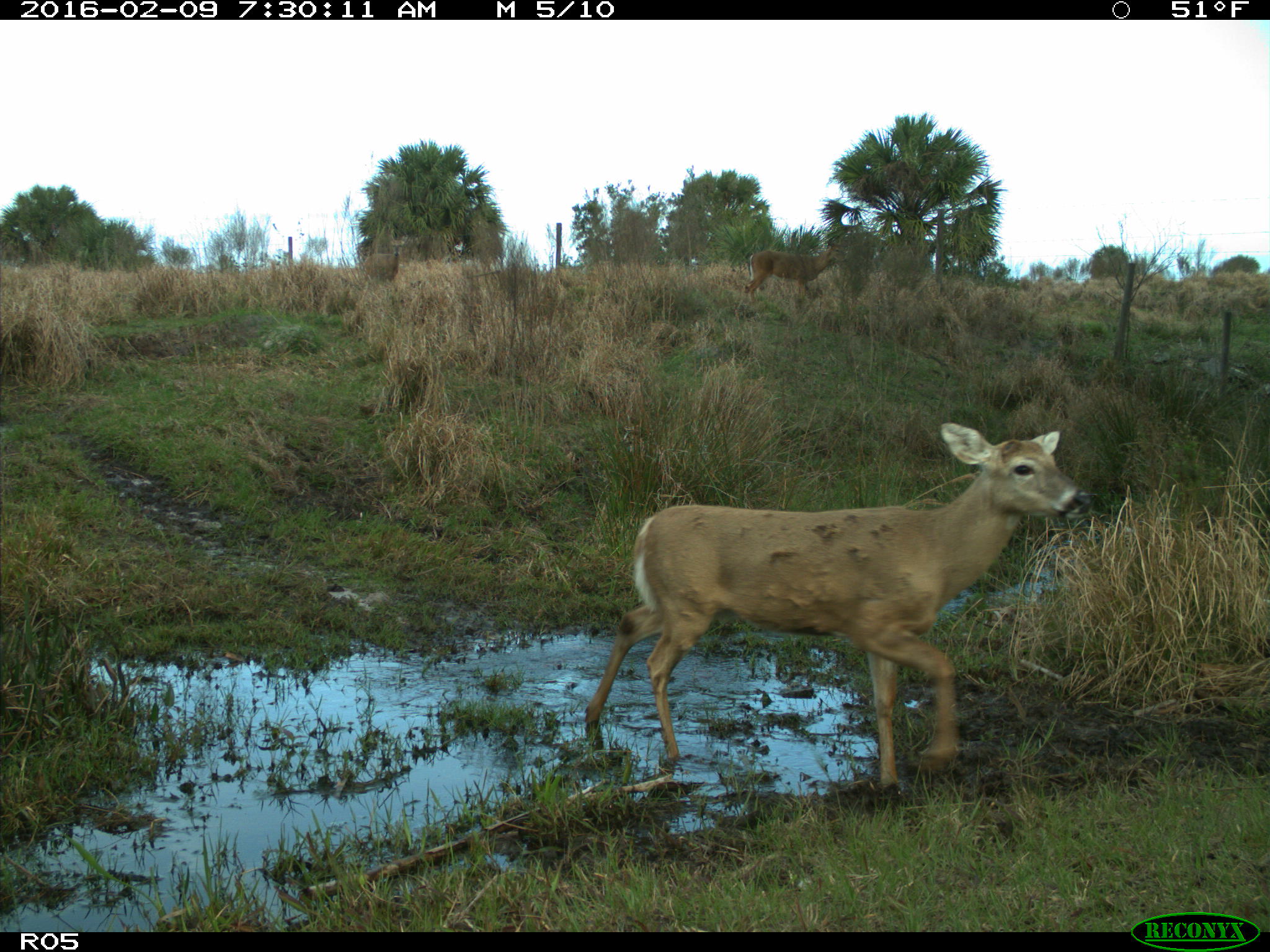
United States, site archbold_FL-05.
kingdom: Animalia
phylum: Chordata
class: Mammalia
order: Artiodactyla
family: Cervidae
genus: Odocoileus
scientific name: Odocoileus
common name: deer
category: unidentified deer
Unidentified deer (deer) (Odocoileus).